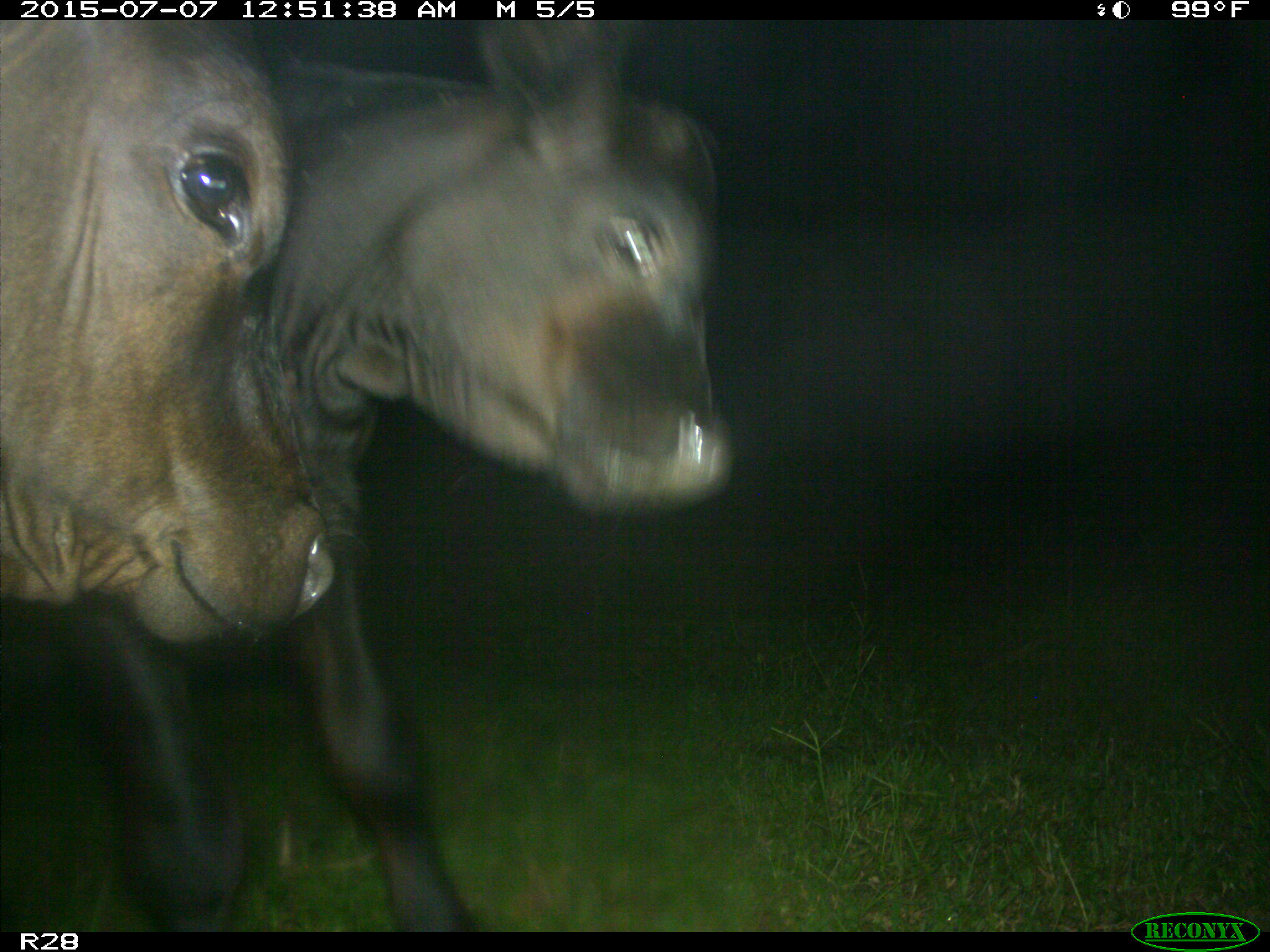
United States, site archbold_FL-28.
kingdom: Animalia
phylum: Chordata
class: Mammalia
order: Artiodactyla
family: Bovidae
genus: Bos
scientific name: Bos taurus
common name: domestic cow